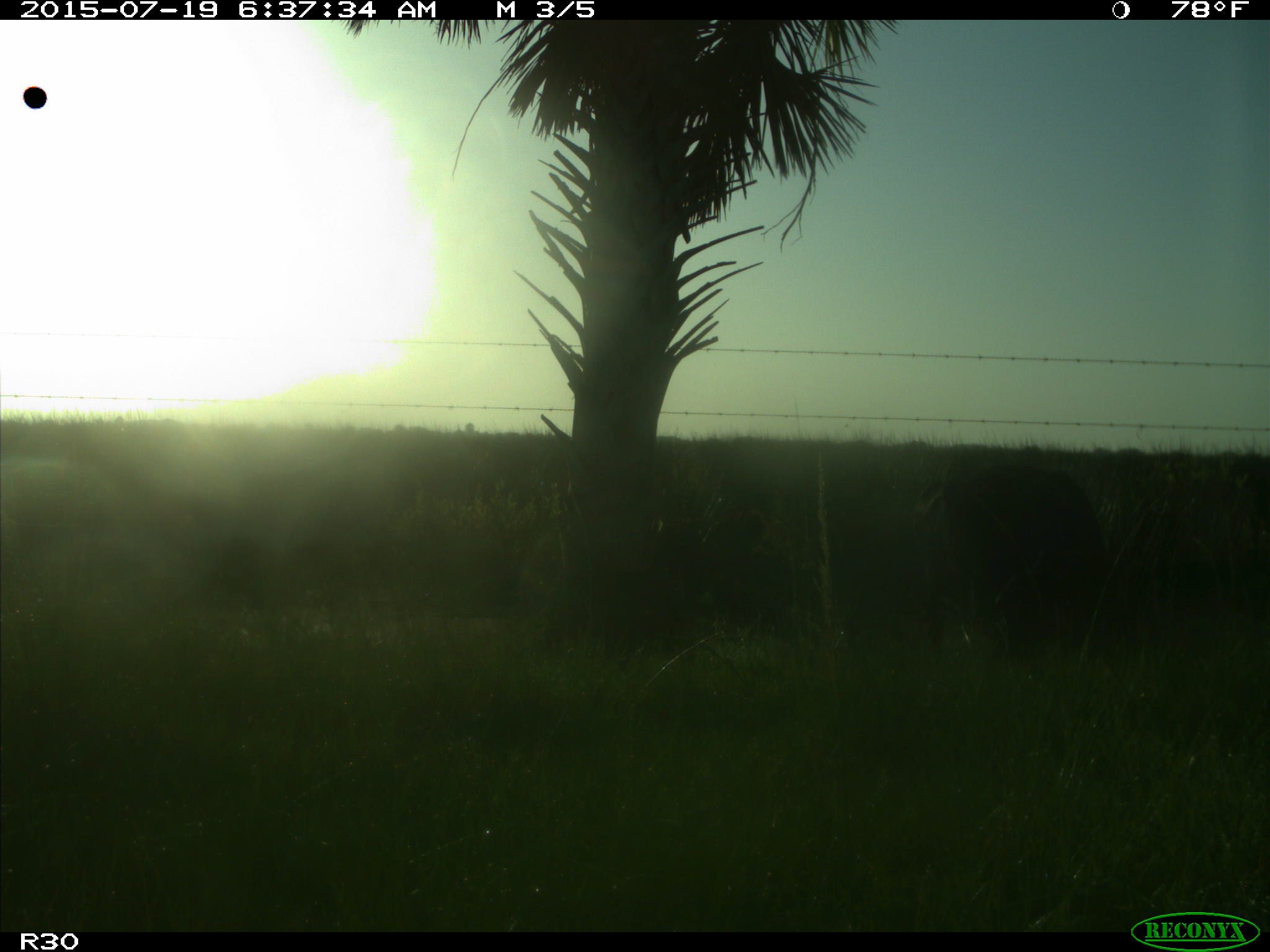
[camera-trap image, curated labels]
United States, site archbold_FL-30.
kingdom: Animalia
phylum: Chordata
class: Mammalia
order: Artiodactyla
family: Bovidae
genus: Bos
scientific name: Bos taurus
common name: domestic cow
Bos taurus (domestic cow).